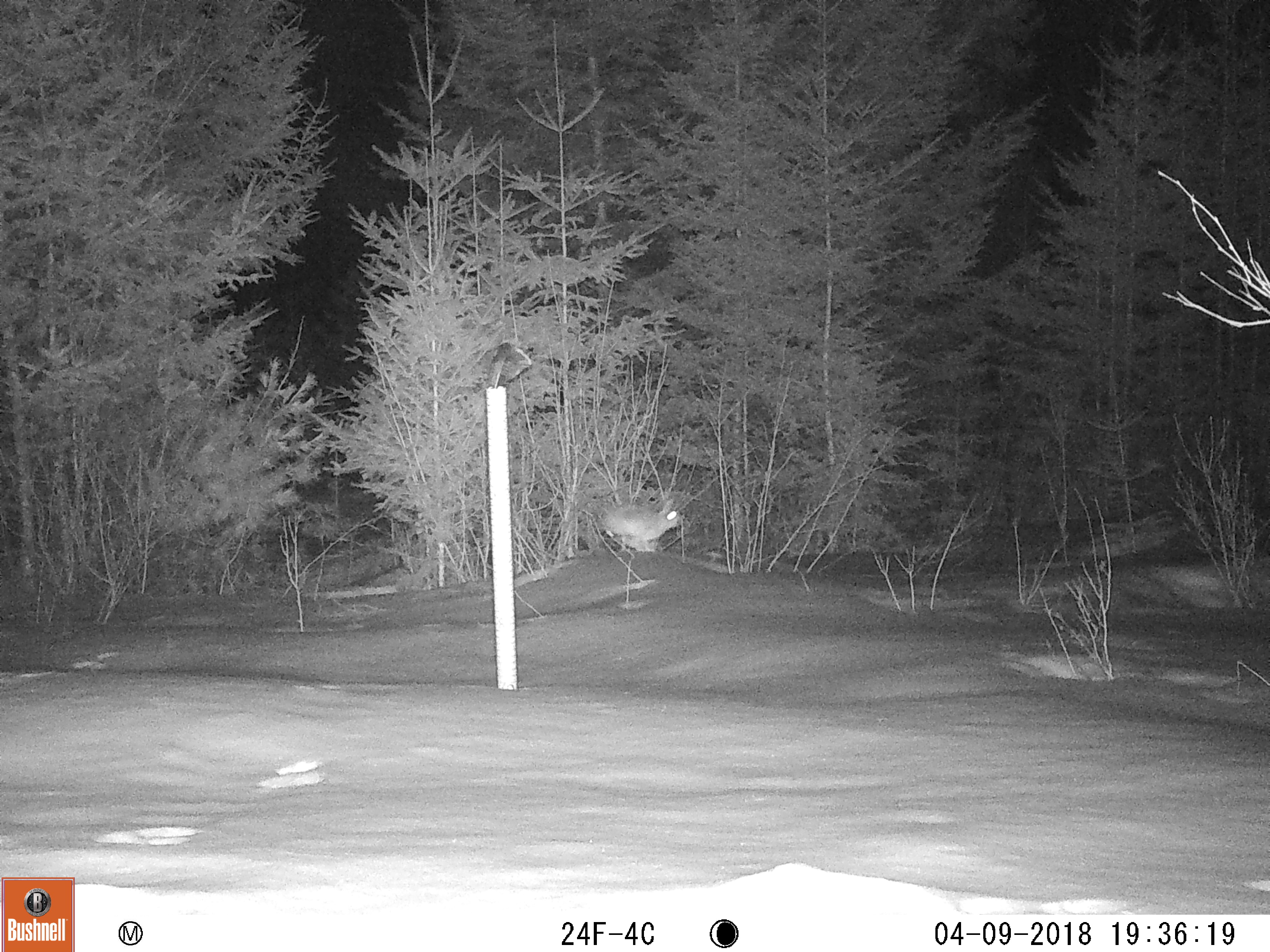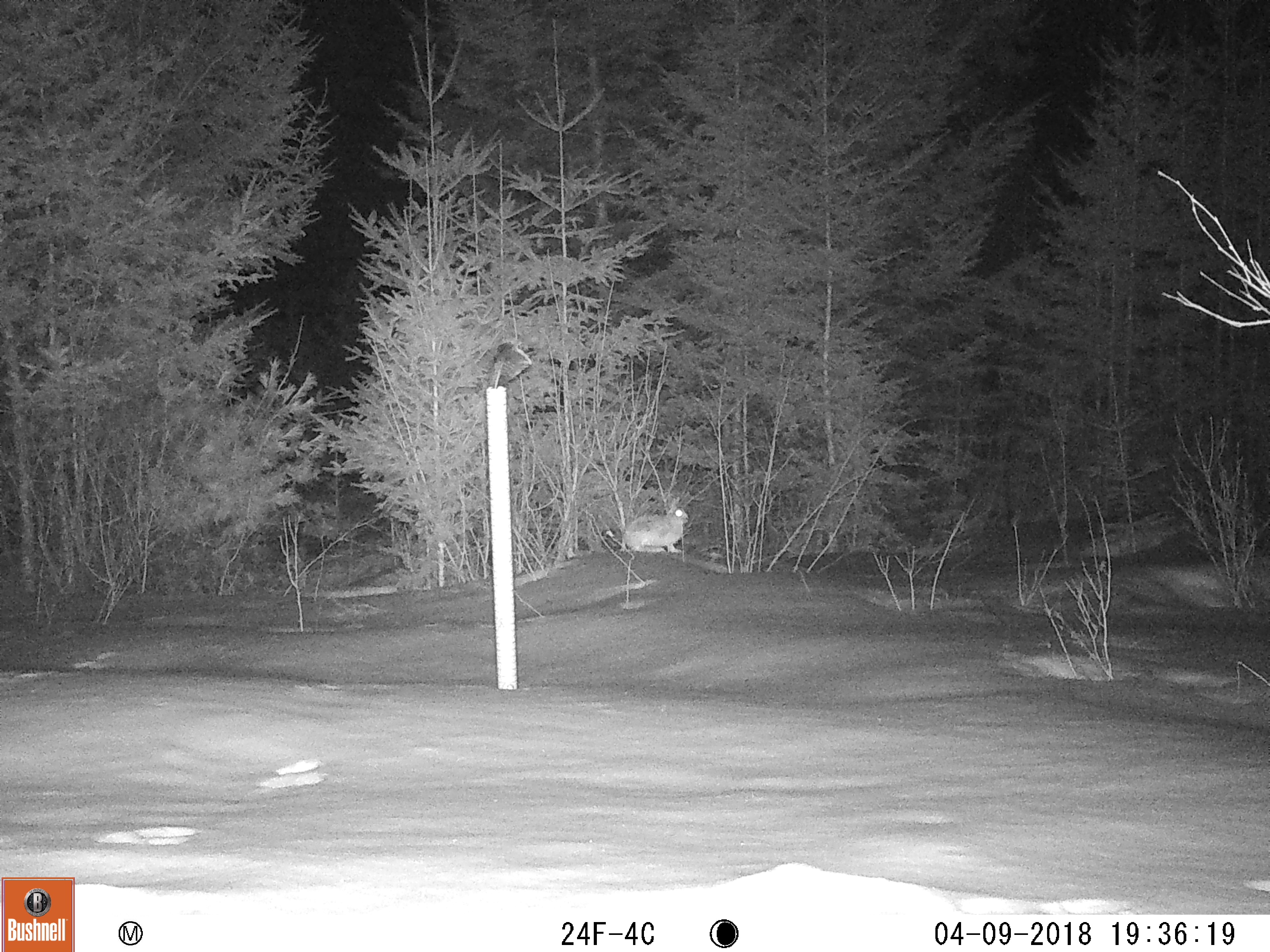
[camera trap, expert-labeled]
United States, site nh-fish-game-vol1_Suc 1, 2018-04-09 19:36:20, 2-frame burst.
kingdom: Animalia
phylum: Chordata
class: Mammalia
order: Lagomorpha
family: Leporidae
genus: Lepus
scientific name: Lepus americanus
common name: snowshoe hare